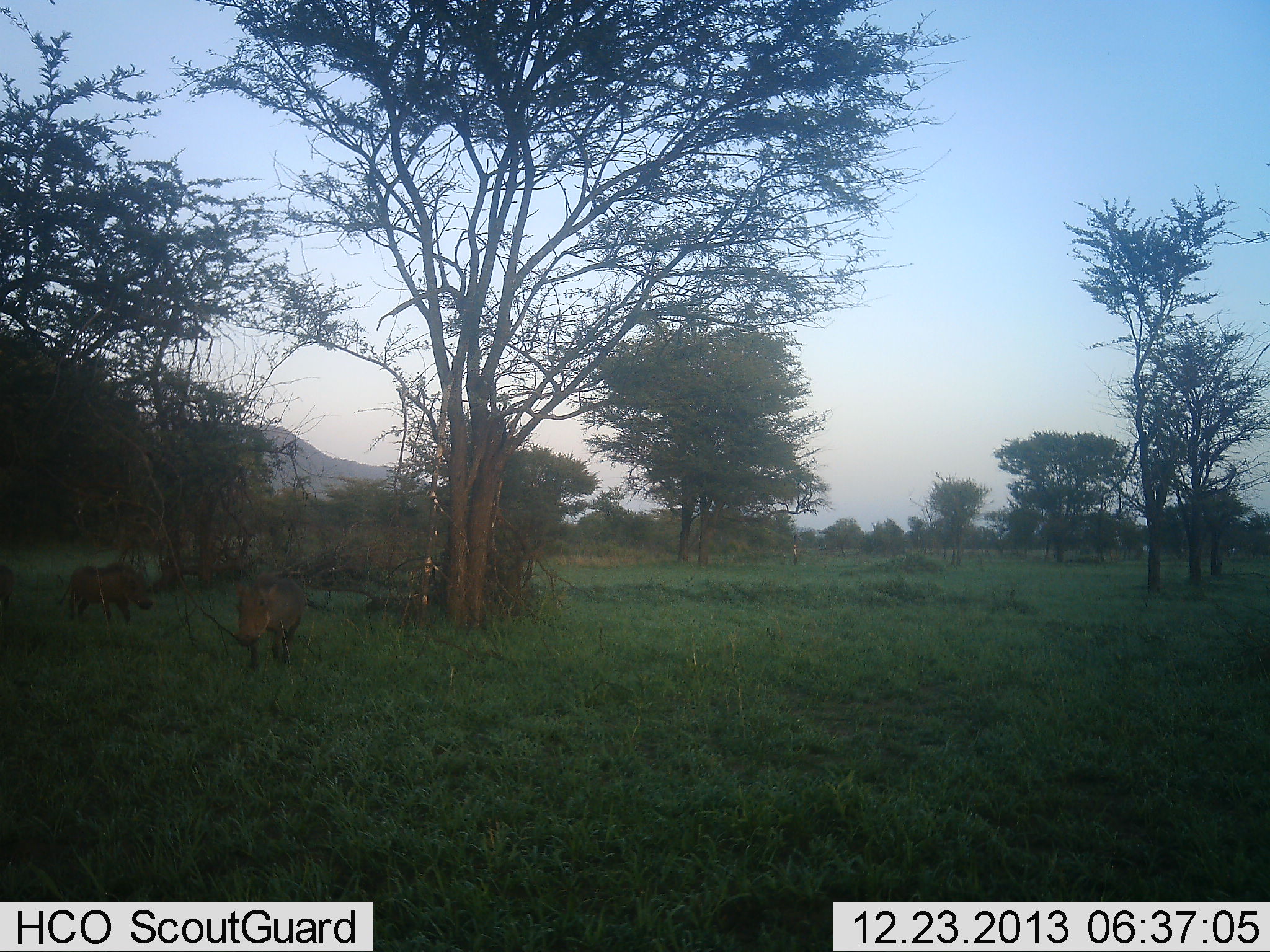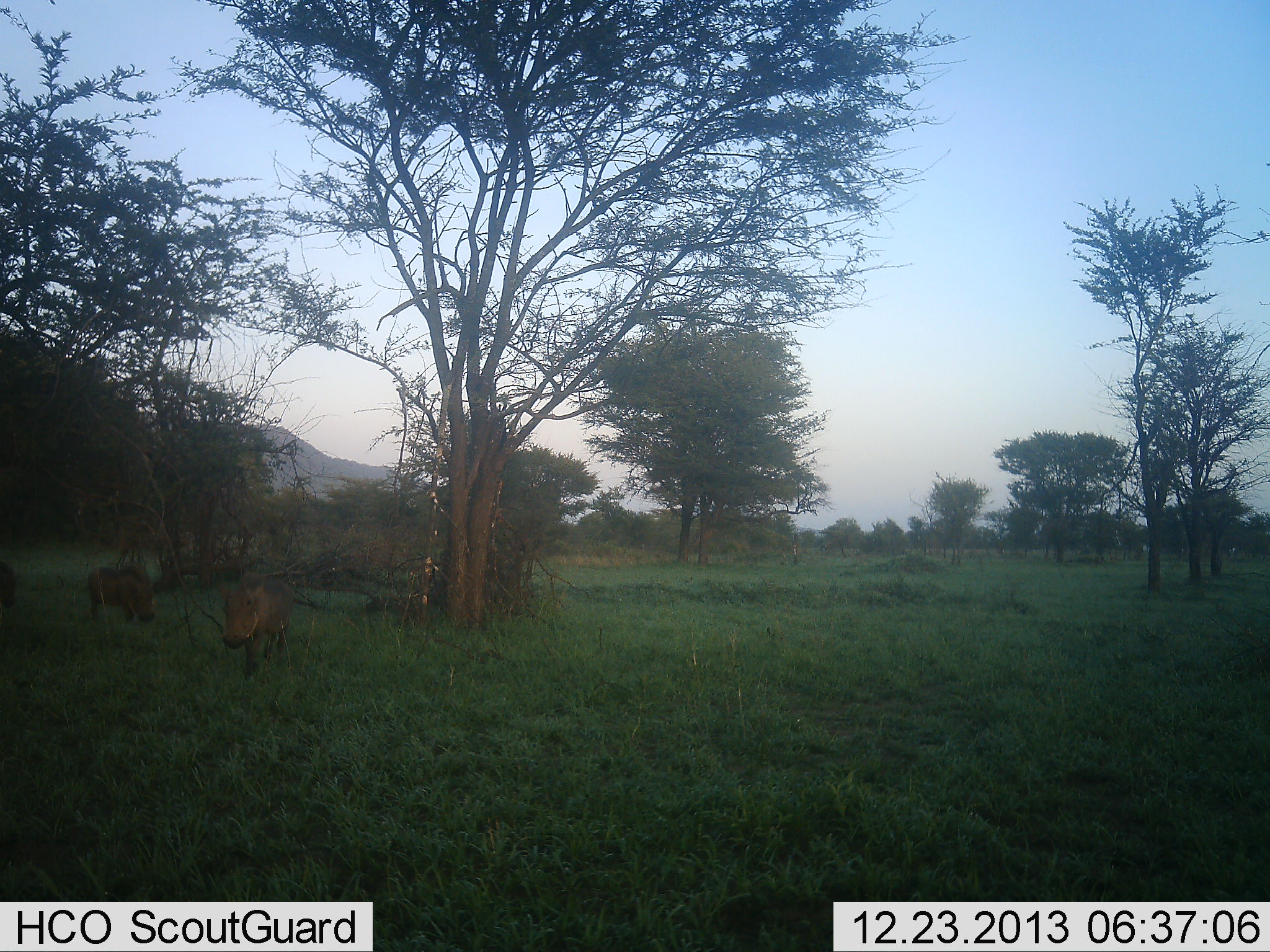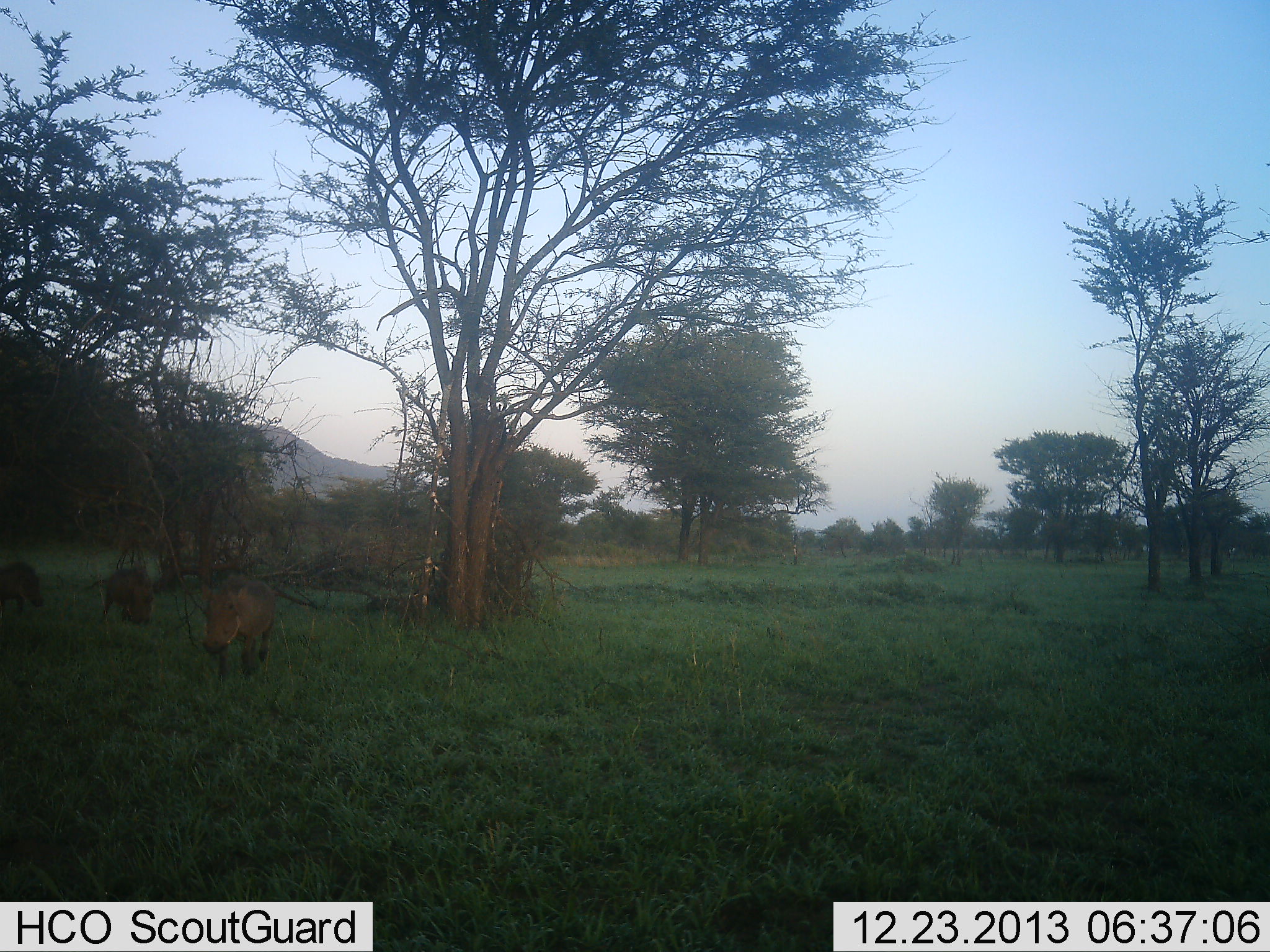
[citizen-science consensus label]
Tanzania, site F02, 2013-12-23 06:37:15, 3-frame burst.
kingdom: Animalia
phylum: Chordata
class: Mammalia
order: Artiodactyla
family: Suidae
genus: Phacochoerus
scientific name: Phacochoerus africanus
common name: warthog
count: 3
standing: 14%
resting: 0%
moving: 88%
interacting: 0%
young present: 0%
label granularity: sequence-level